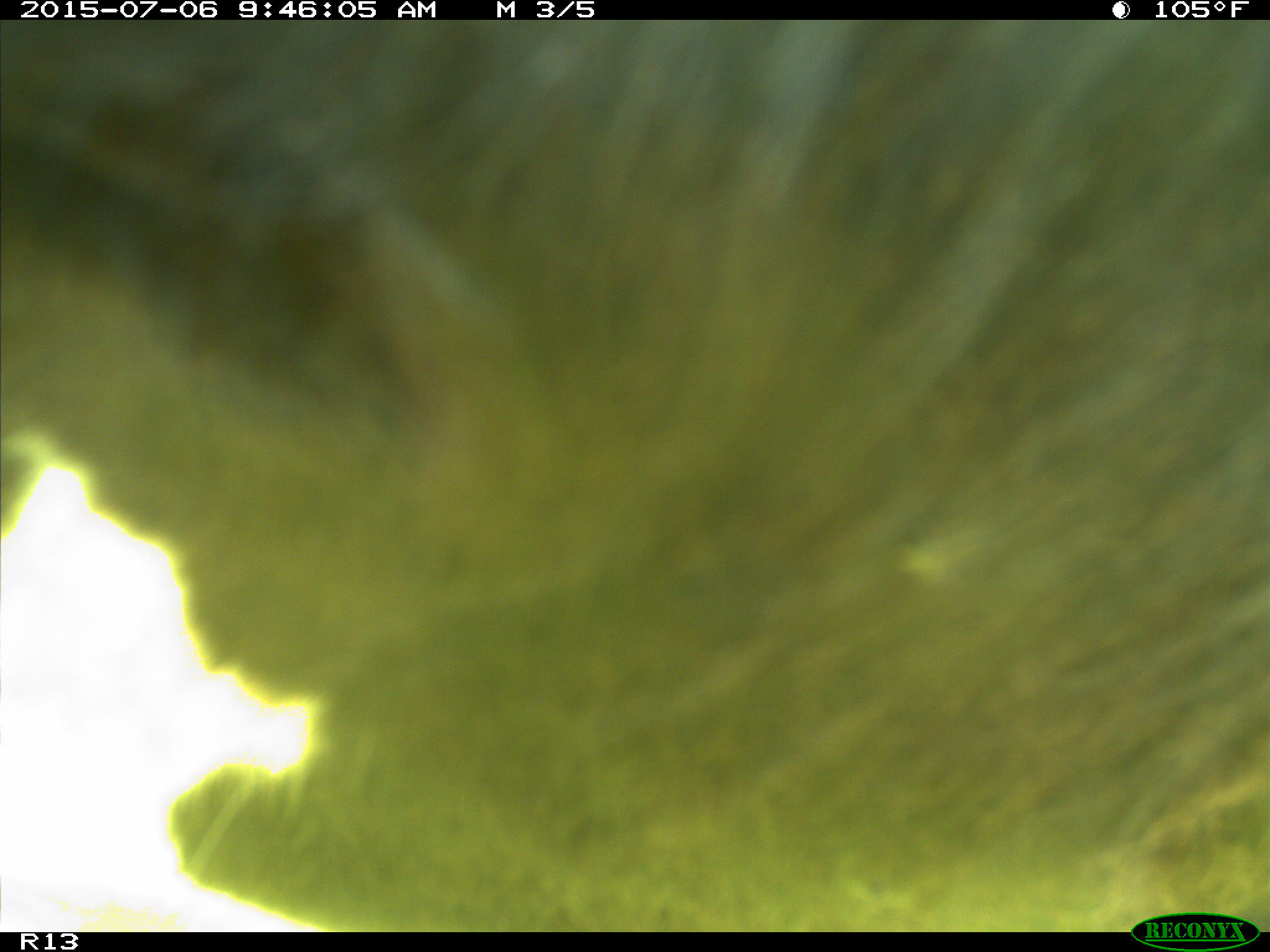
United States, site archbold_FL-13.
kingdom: Animalia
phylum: Chordata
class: Mammalia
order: Artiodactyla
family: Bovidae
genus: Bos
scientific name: Bos taurus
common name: domestic cow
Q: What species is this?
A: Bos taurus (domestic cow).